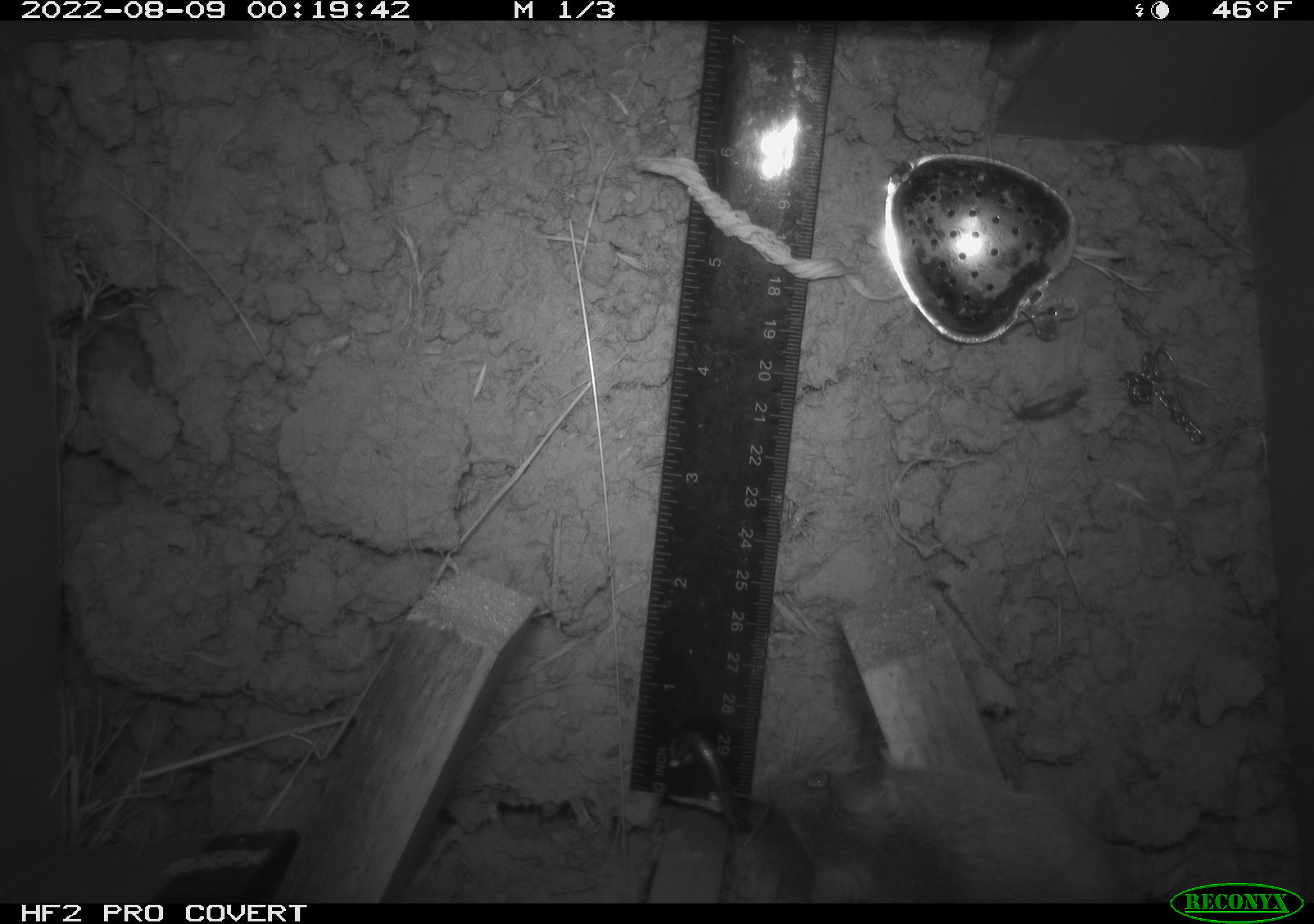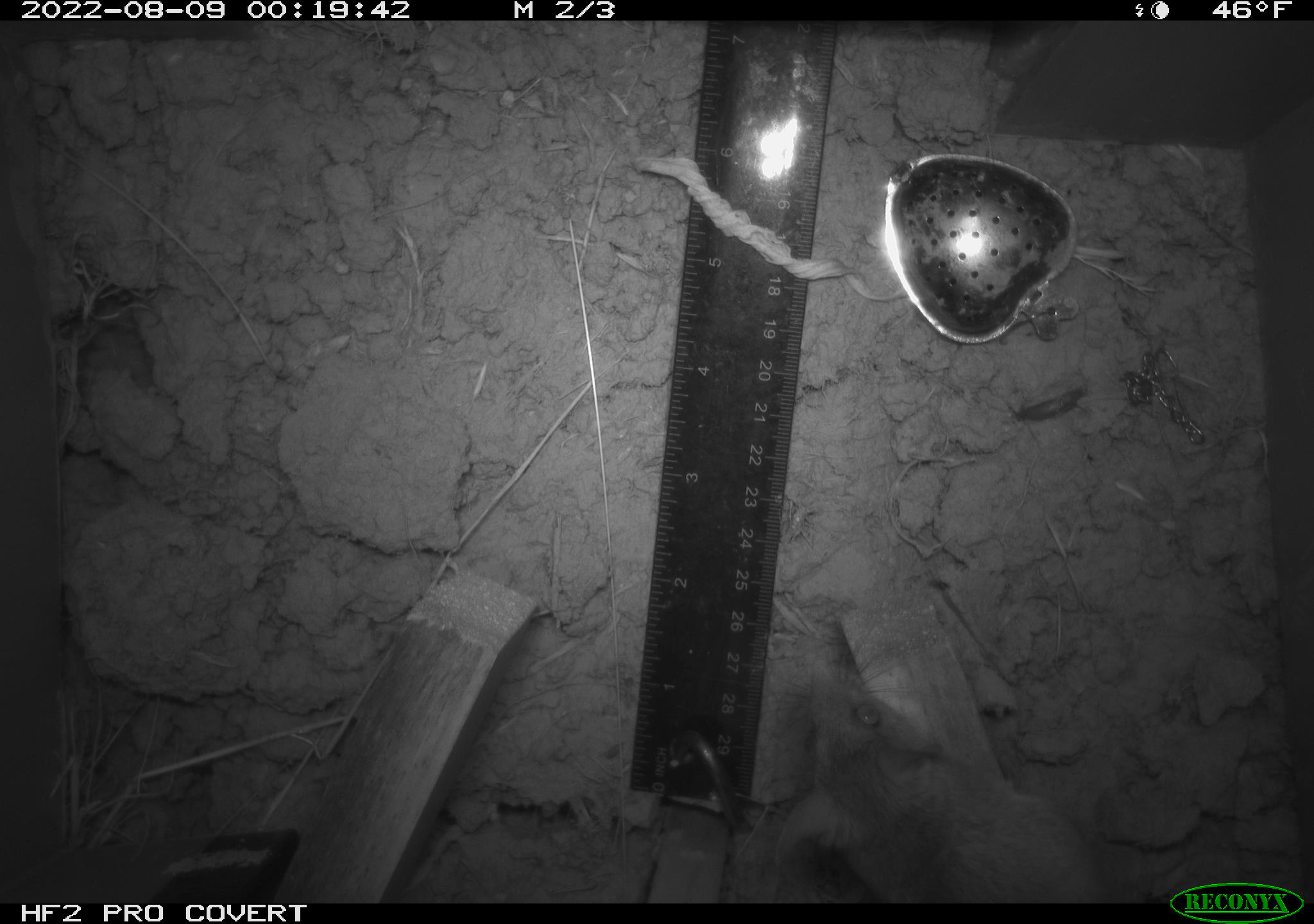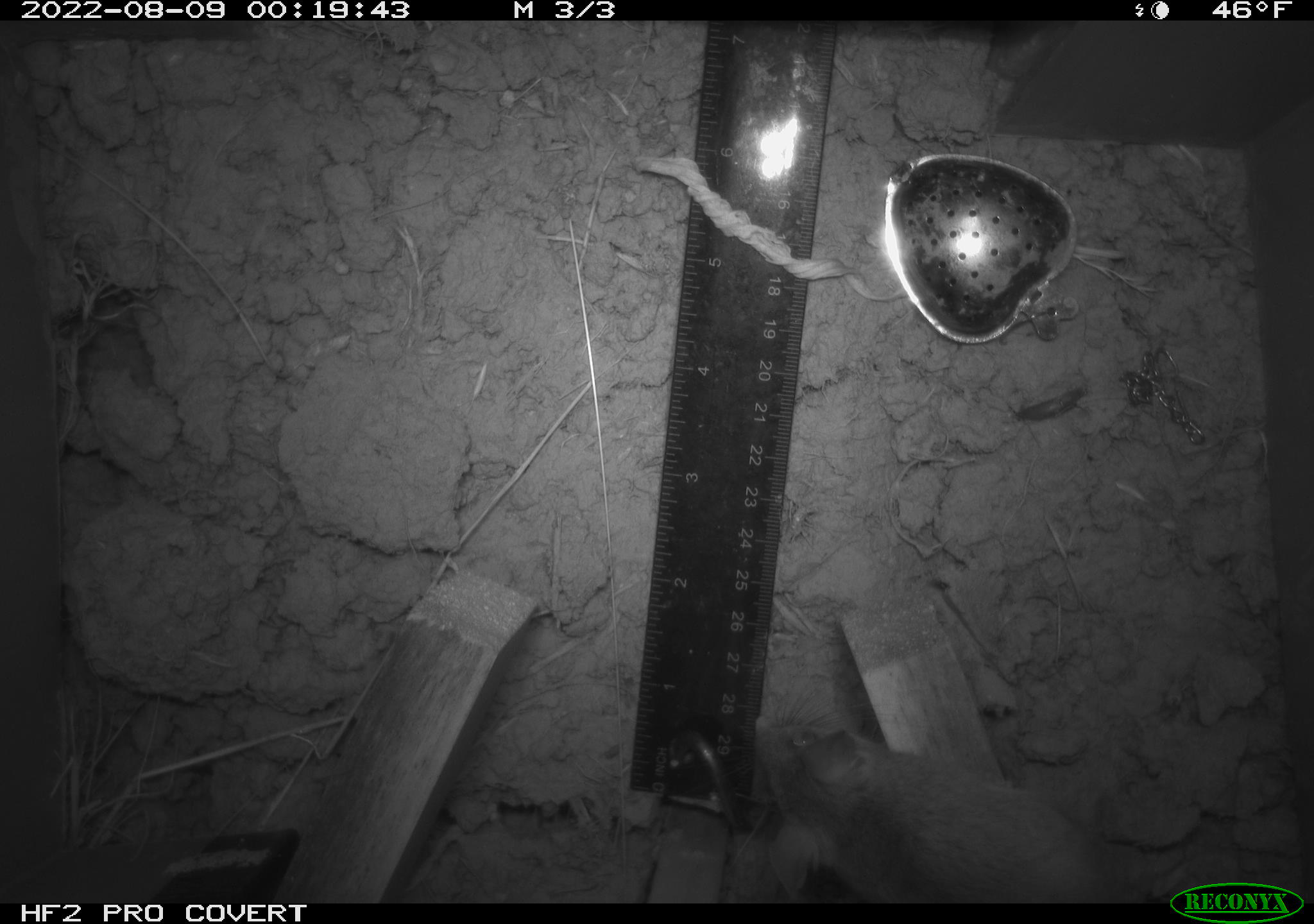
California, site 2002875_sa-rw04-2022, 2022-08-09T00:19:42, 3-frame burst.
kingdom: Animalia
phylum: Chordata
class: Mammalia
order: Rodentia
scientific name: Rodentia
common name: mouse species